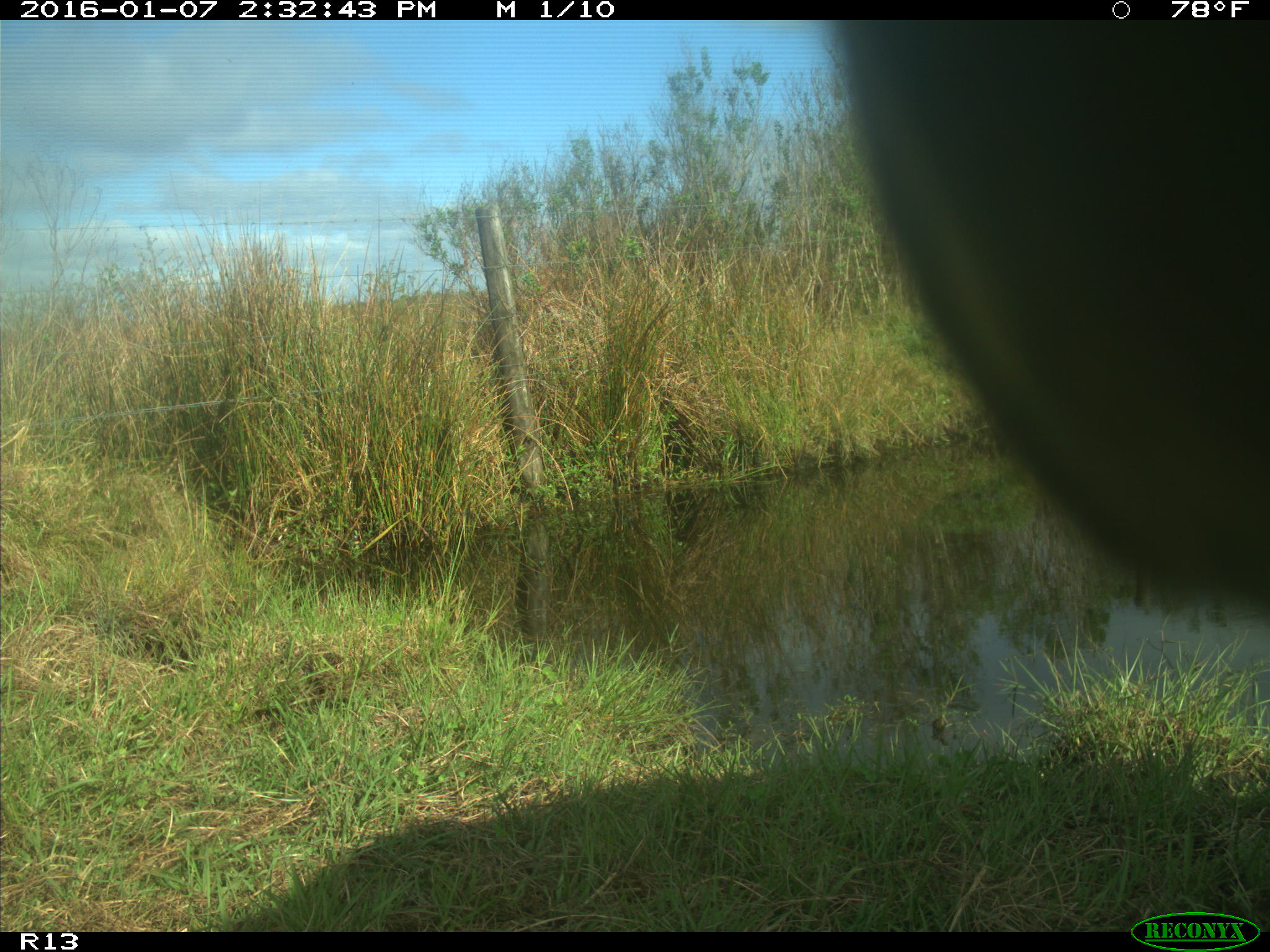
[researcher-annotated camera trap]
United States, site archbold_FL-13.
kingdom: Animalia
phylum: Chordata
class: Mammalia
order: Artiodactyla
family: Bovidae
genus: Bos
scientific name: Bos taurus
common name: domestic cow